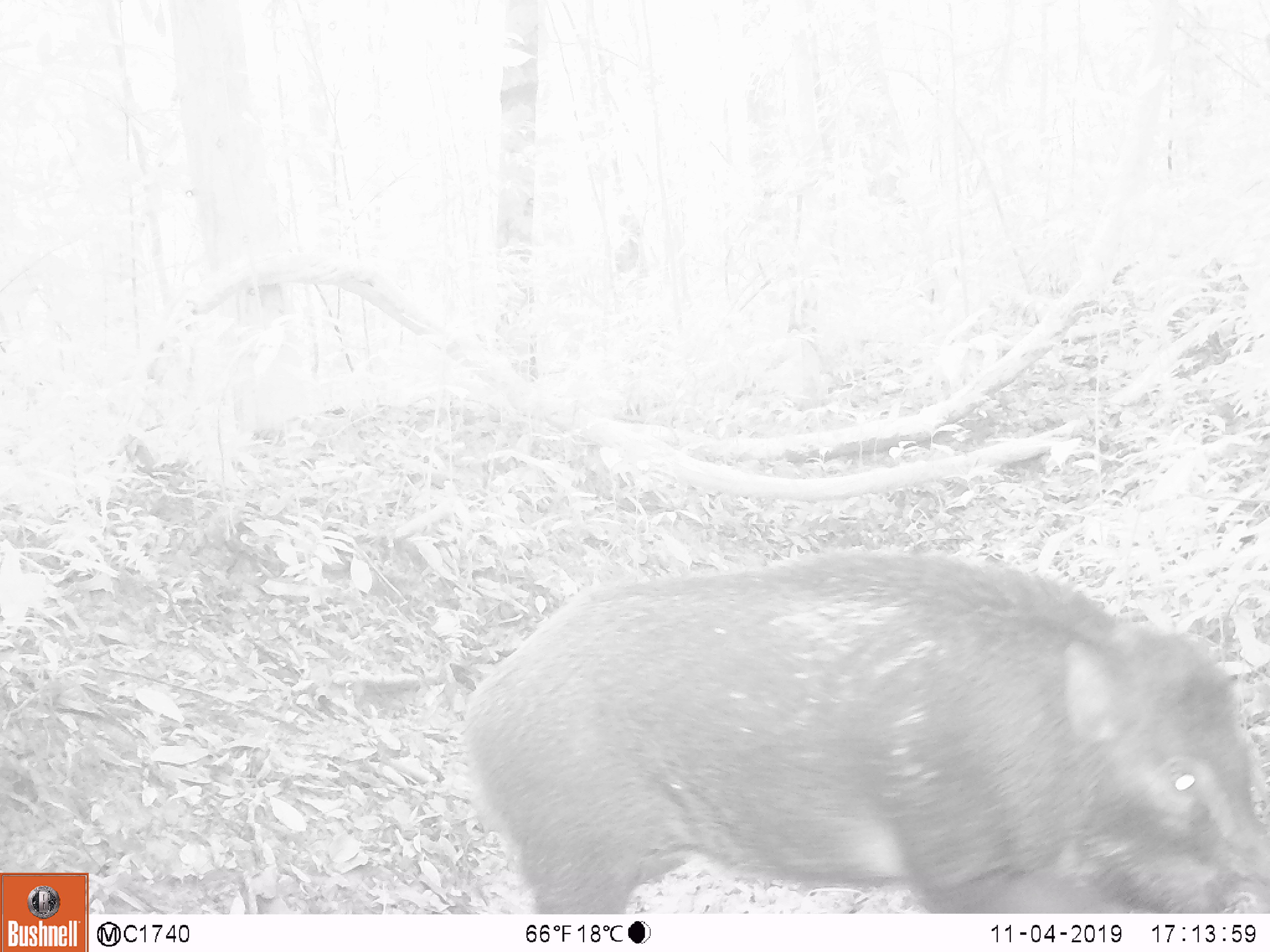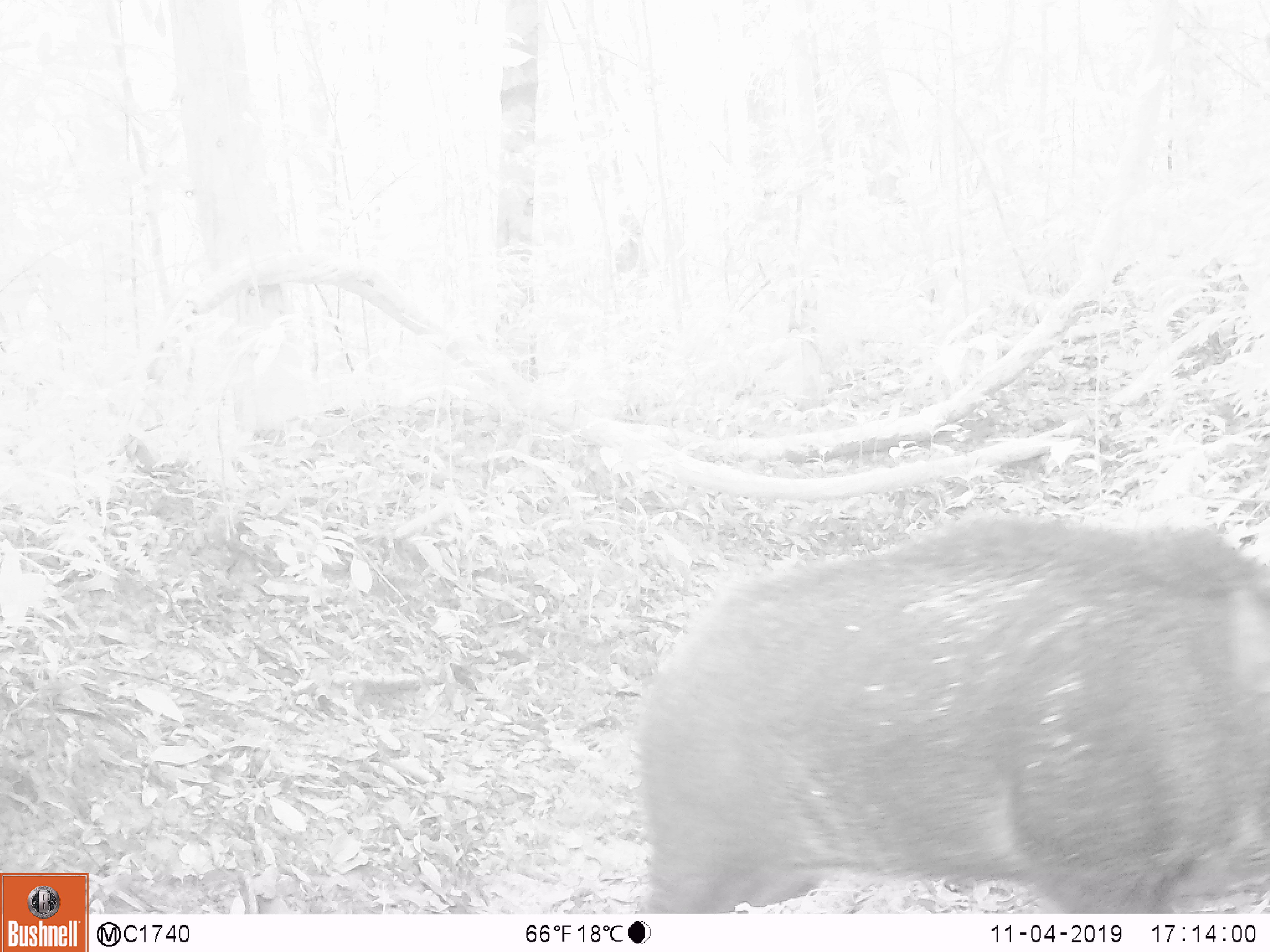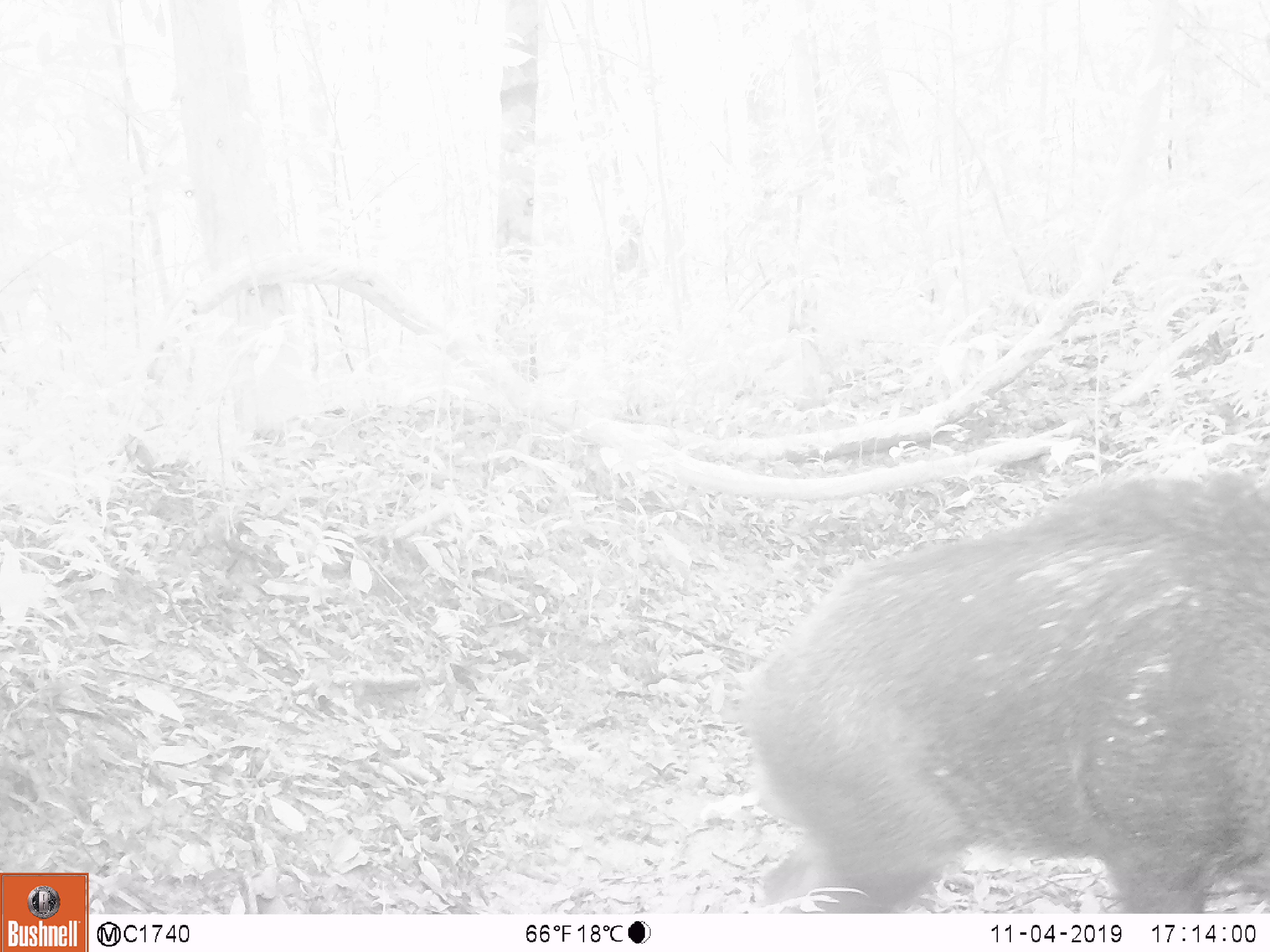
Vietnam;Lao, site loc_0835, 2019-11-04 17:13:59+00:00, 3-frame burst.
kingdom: Animalia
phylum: Chordata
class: Mammalia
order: Artiodactyla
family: Suidae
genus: Sus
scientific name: Sus scrofa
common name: eurasian wild pig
Eurasian wild pig (Sus scrofa). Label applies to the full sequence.